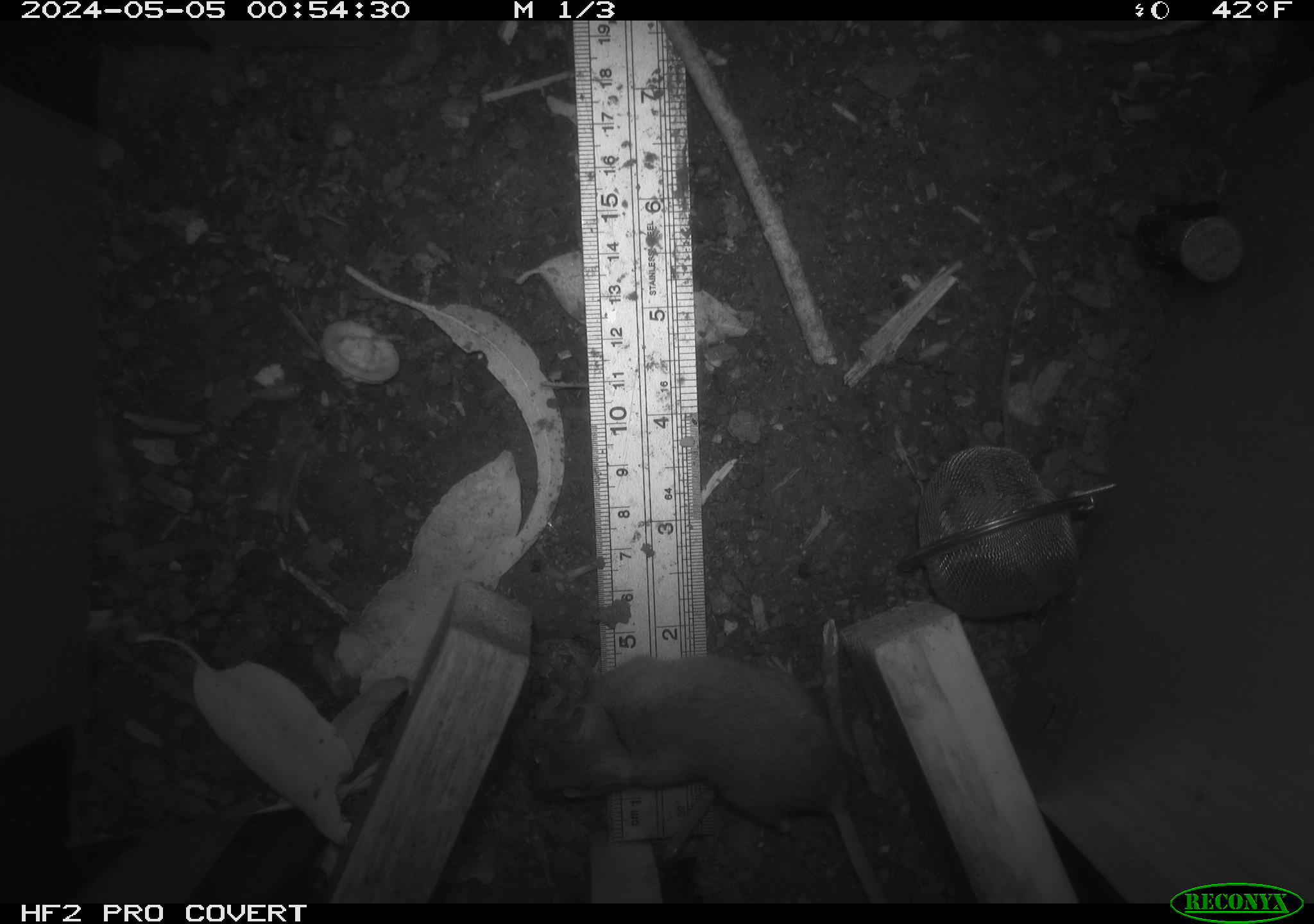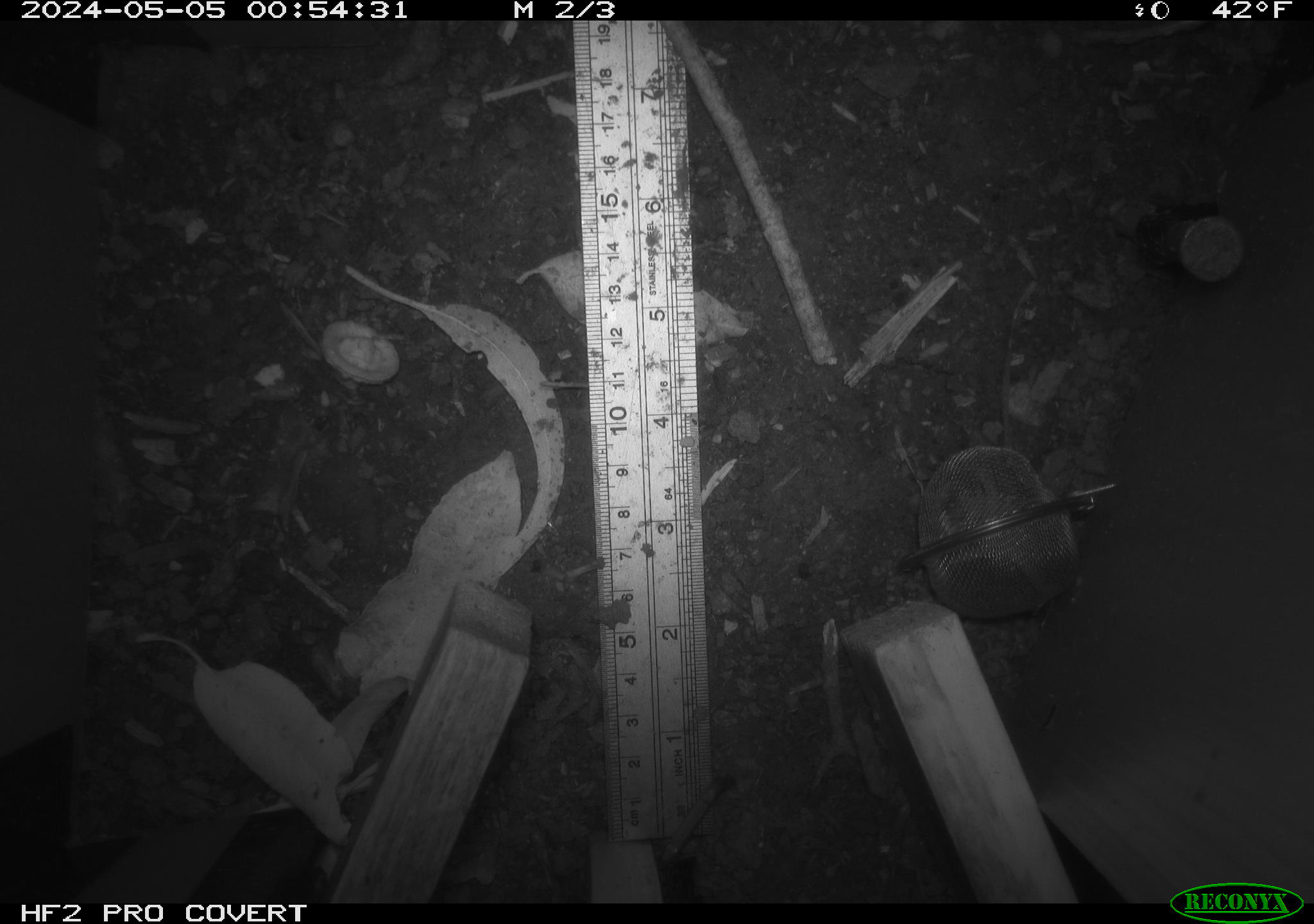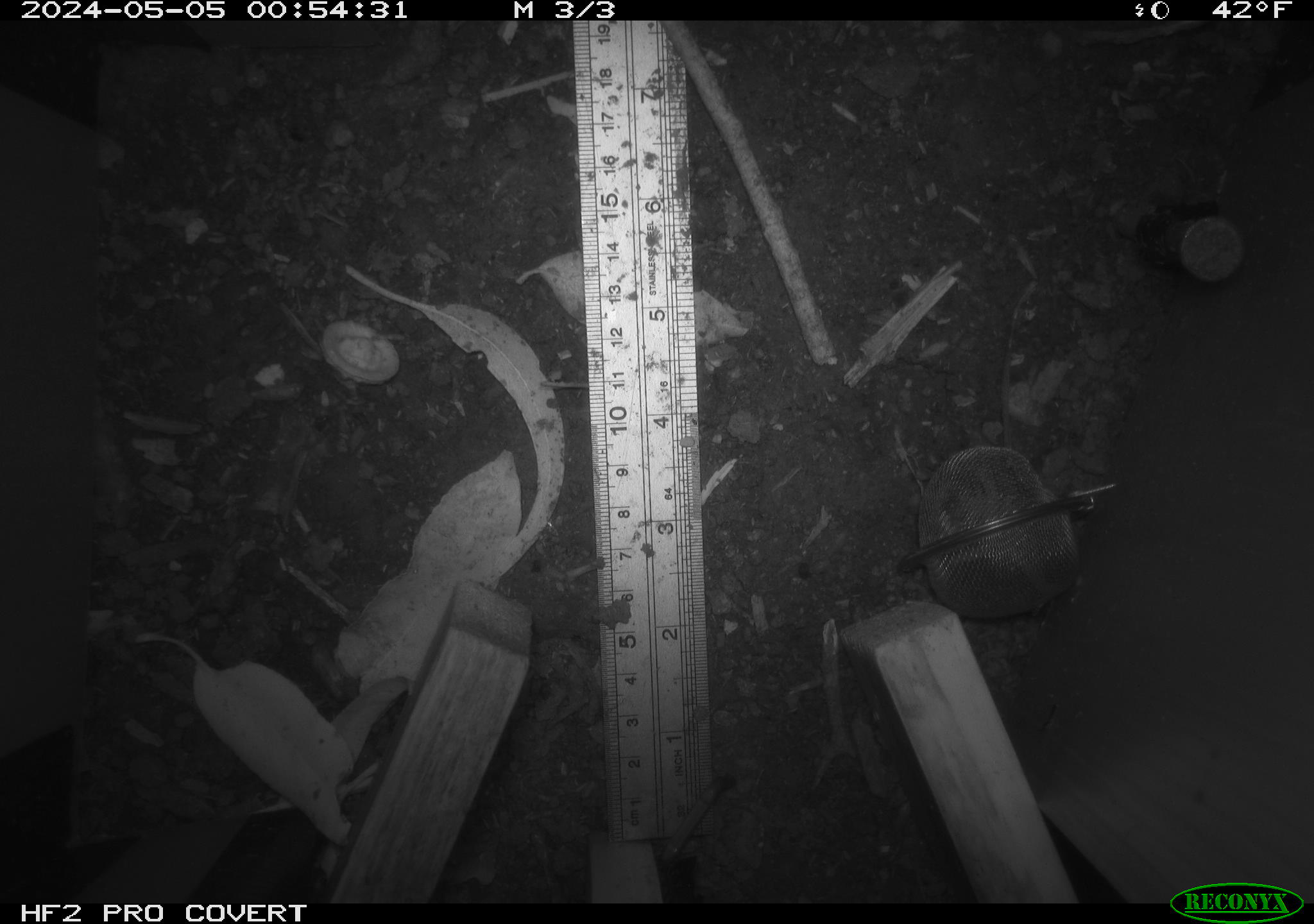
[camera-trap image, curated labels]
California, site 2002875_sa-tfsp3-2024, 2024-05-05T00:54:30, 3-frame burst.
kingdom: Animalia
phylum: Chordata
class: Mammalia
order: Rodentia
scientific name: Rodentia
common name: mouse species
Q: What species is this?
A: Mouse species (Rodentia).